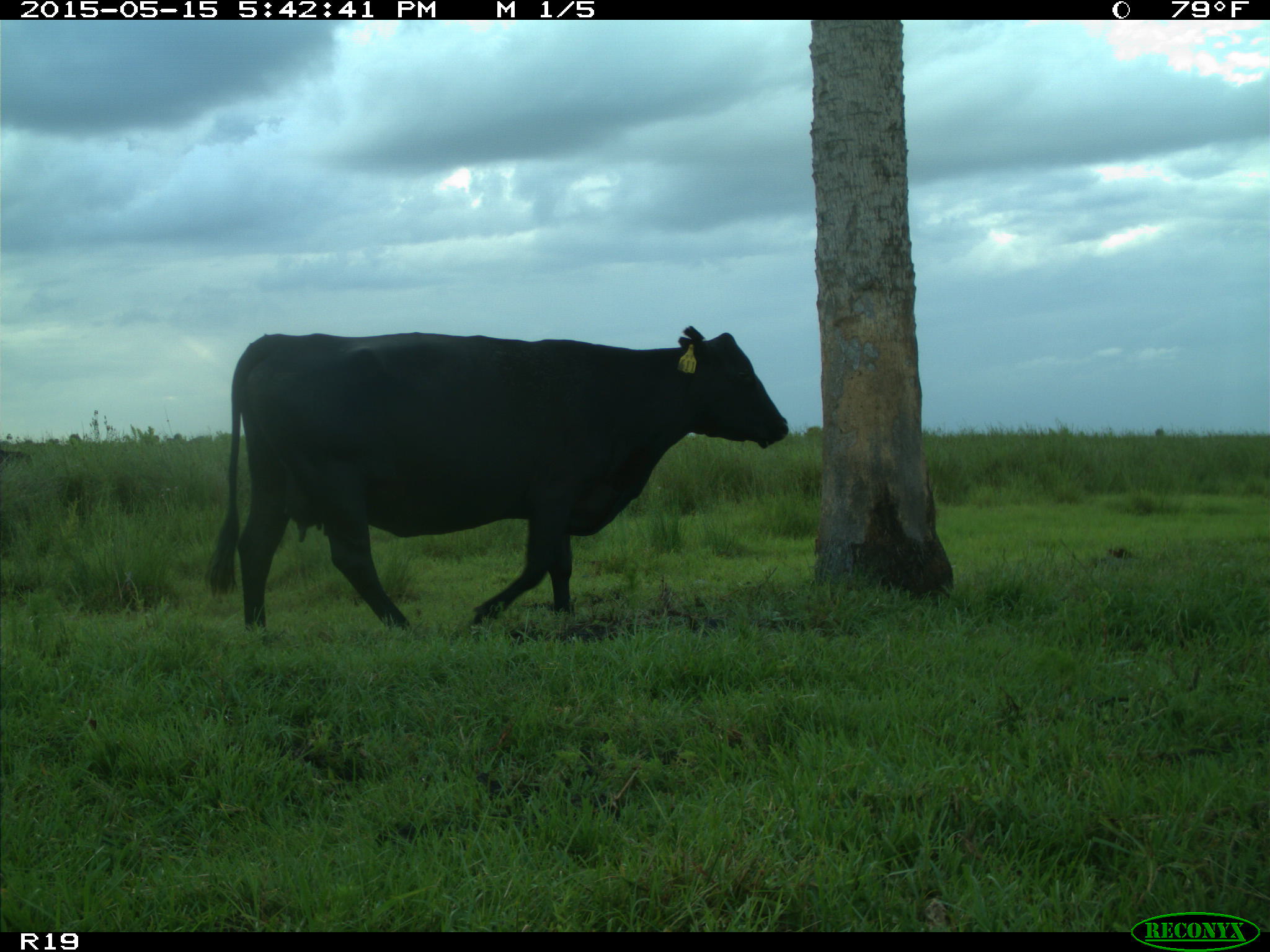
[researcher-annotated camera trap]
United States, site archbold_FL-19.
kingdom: Animalia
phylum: Chordata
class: Mammalia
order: Artiodactyla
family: Bovidae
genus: Bos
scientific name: Bos taurus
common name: domestic cow